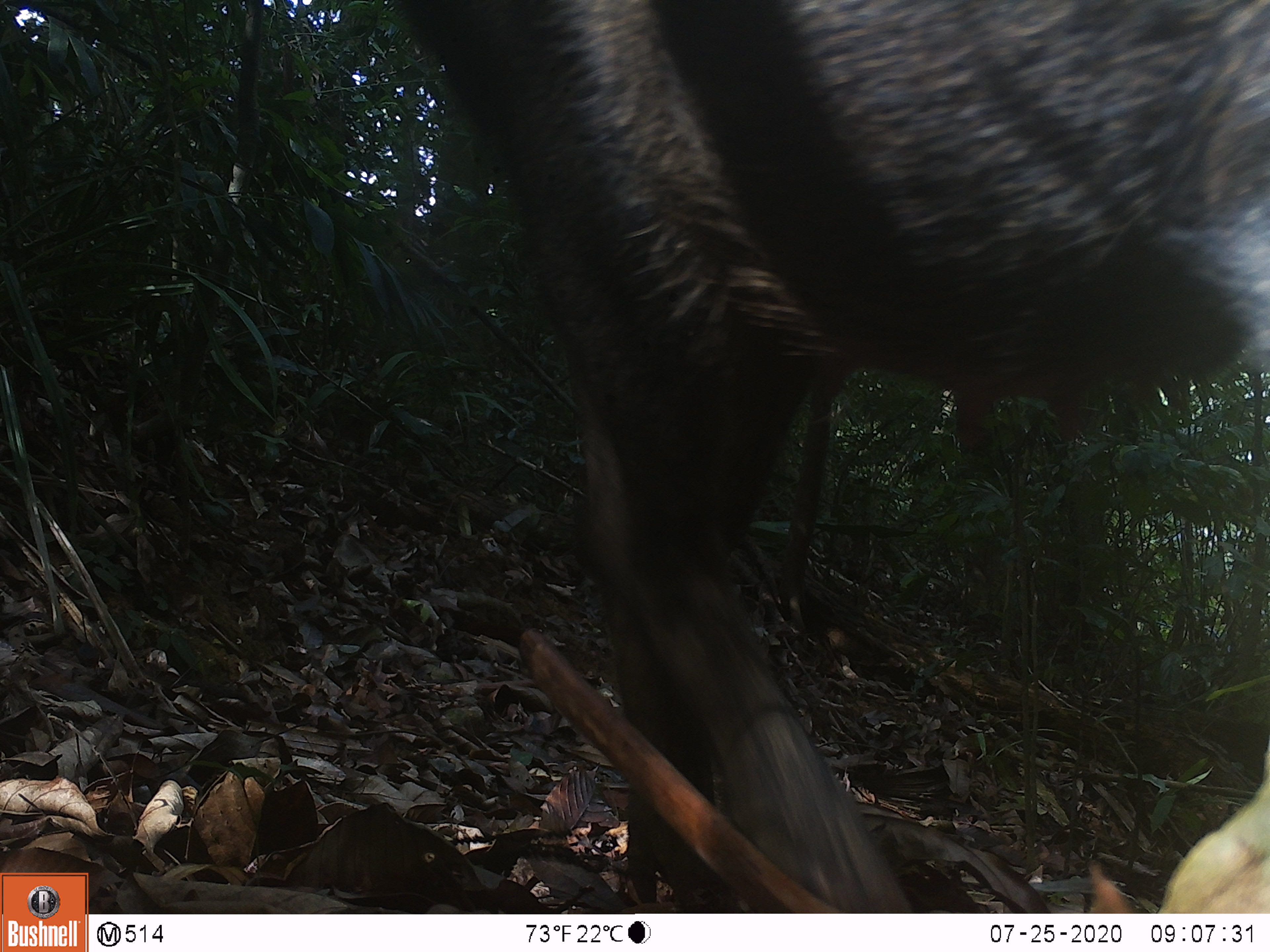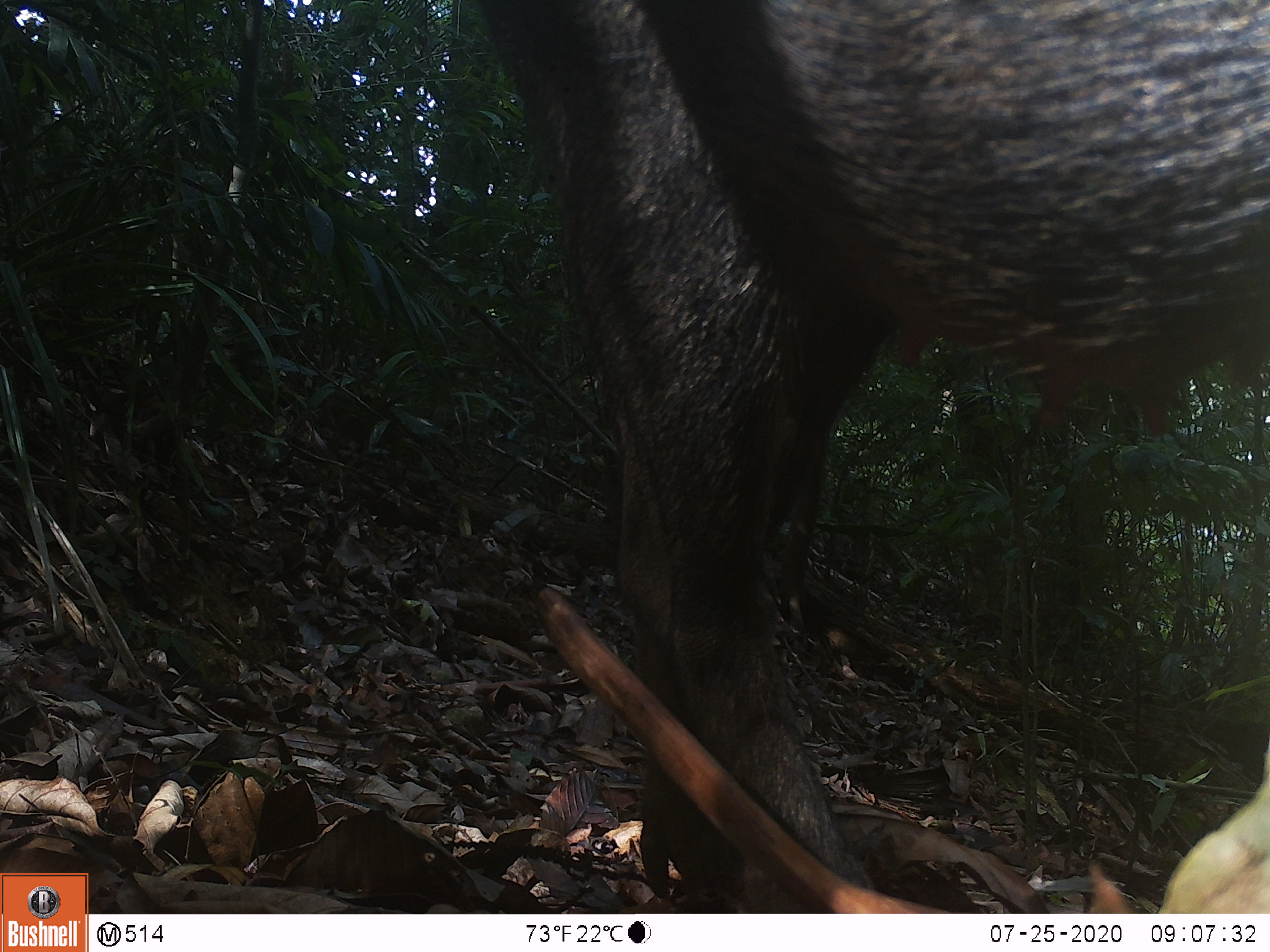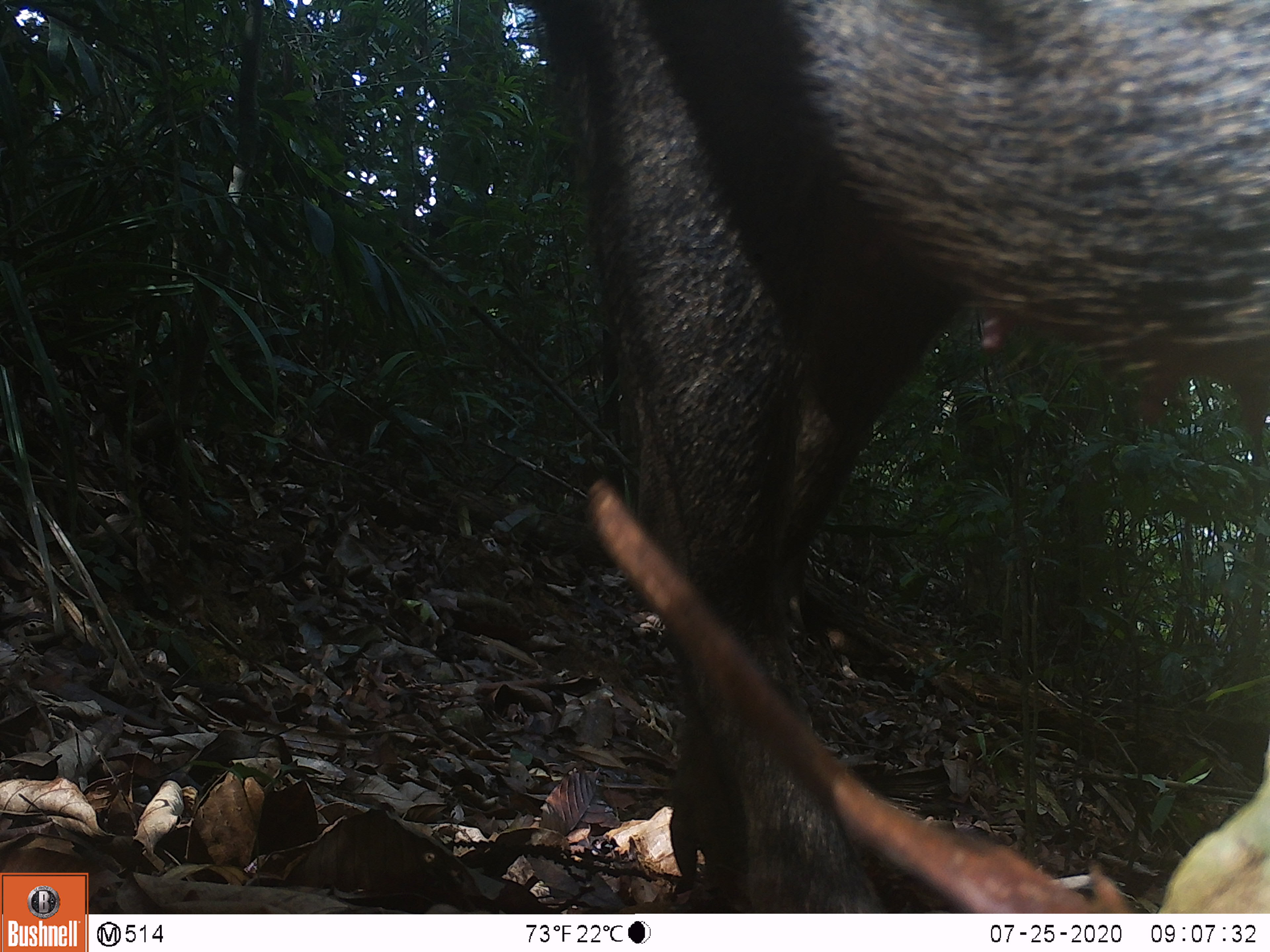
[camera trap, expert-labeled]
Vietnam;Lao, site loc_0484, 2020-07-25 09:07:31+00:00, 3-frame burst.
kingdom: Animalia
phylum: Chordata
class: Mammalia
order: Artiodactyla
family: Suidae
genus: Sus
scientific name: Sus scrofa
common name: eurasian wild pig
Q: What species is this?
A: Eurasian wild pig (Sus scrofa).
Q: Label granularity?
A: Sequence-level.